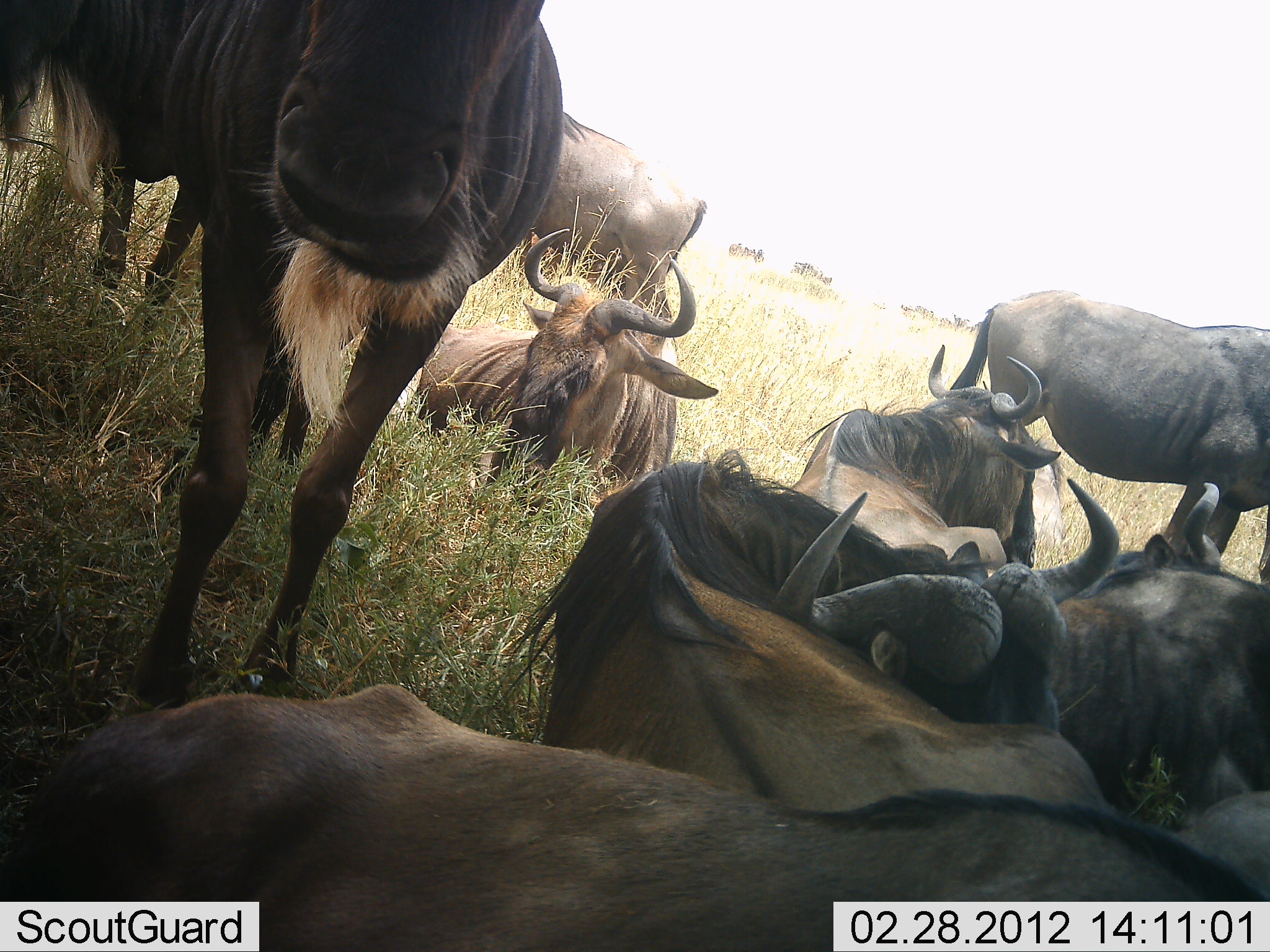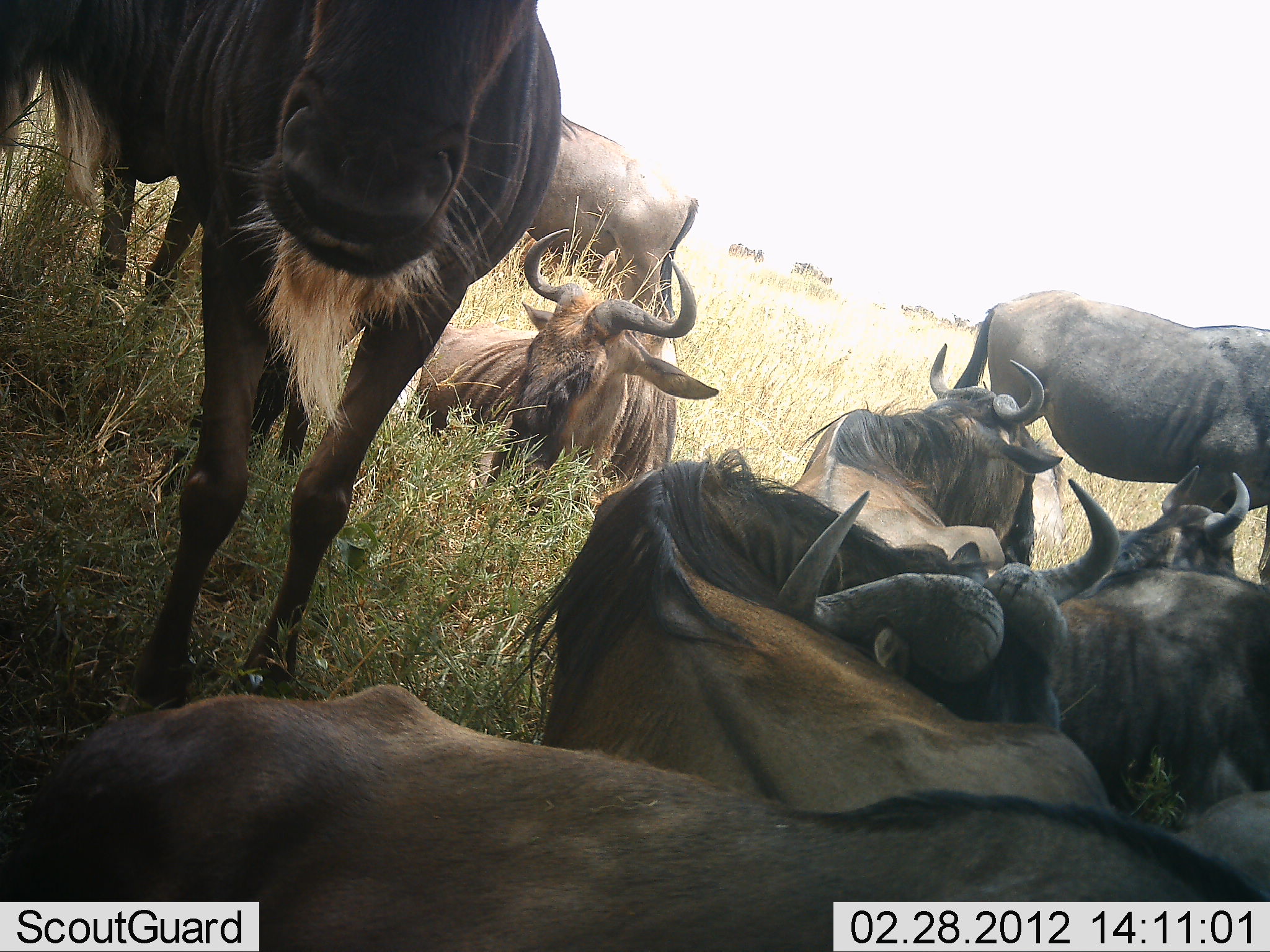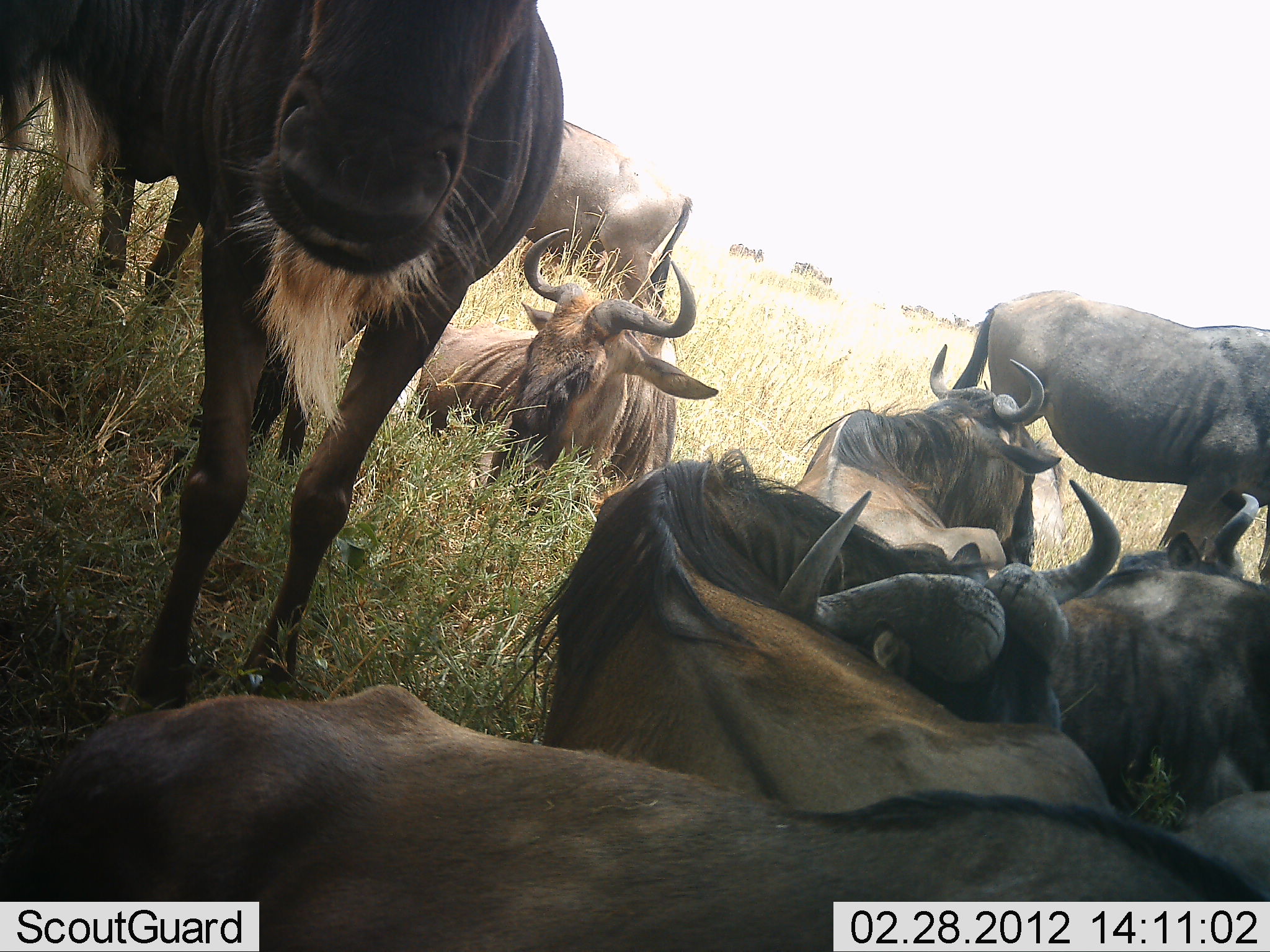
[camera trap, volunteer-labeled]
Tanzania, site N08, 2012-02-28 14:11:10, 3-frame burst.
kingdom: Animalia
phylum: Chordata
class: Mammalia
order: Artiodactyla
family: Bovidae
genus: Connochaetes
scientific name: Connochaetes taurinus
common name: blue wildebeest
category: wildebeest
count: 8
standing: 73%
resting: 93%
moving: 0%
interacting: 33%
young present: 0%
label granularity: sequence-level